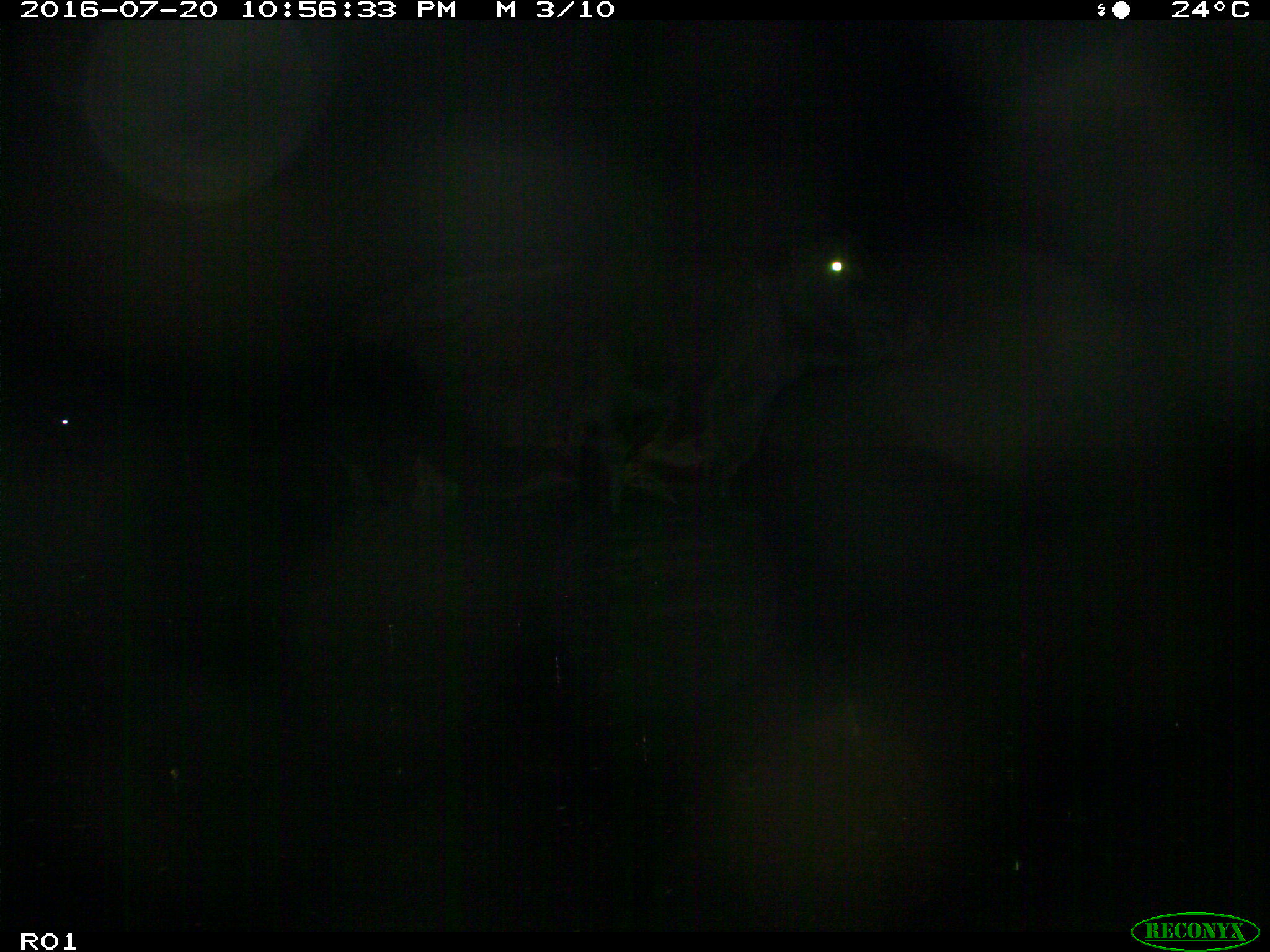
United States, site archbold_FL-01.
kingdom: Animalia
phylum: Chordata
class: Mammalia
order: Artiodactyla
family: Bovidae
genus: Bos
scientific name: Bos taurus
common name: domestic cow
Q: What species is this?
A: Bos taurus (domestic cow).